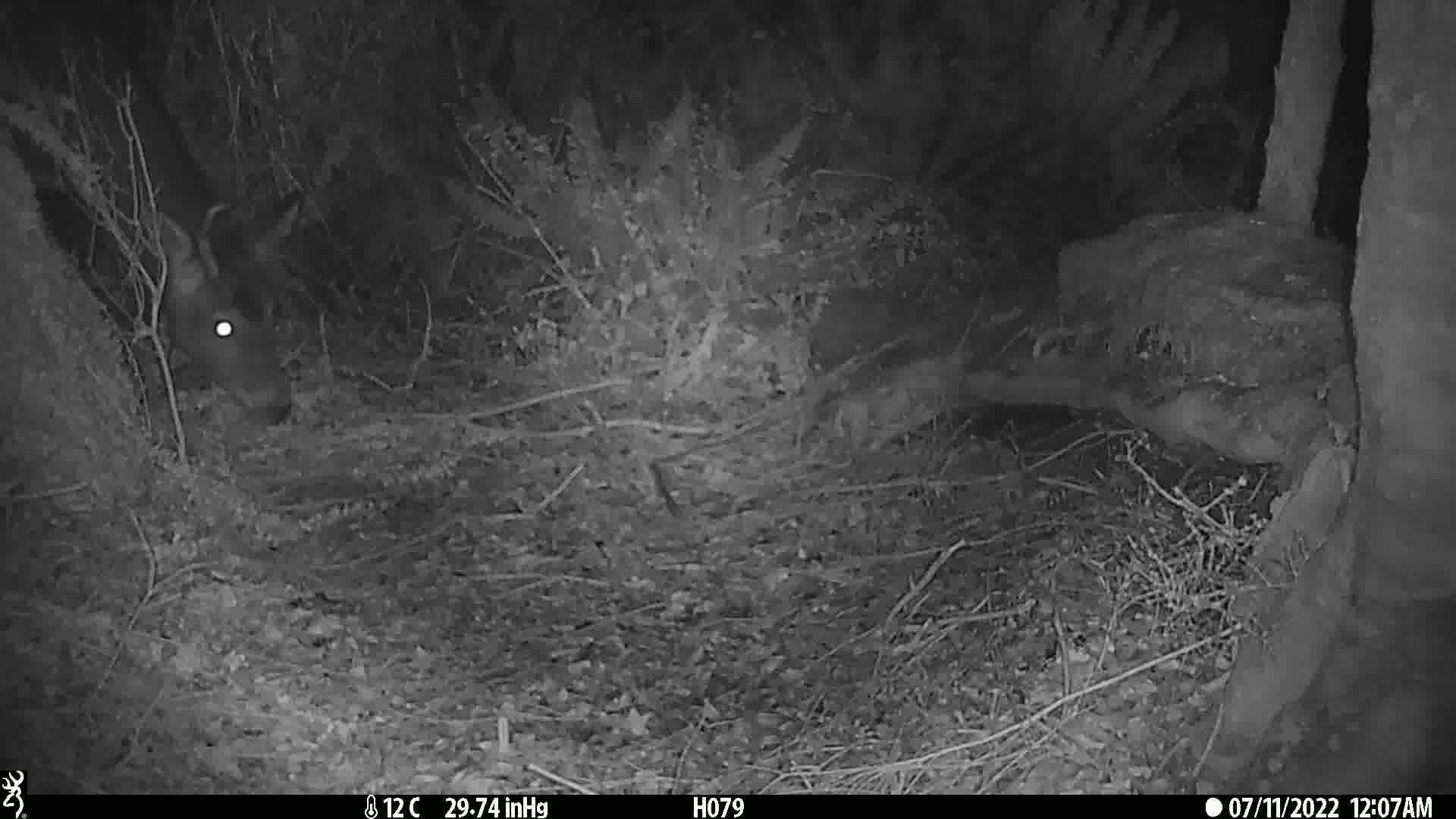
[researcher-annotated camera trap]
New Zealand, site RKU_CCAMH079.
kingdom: Animalia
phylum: Chordata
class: Mammalia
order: Artiodactyla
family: Cervidae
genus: Odocoileus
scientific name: Odocoileus virginianus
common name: white-tailed deer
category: white tailed deer